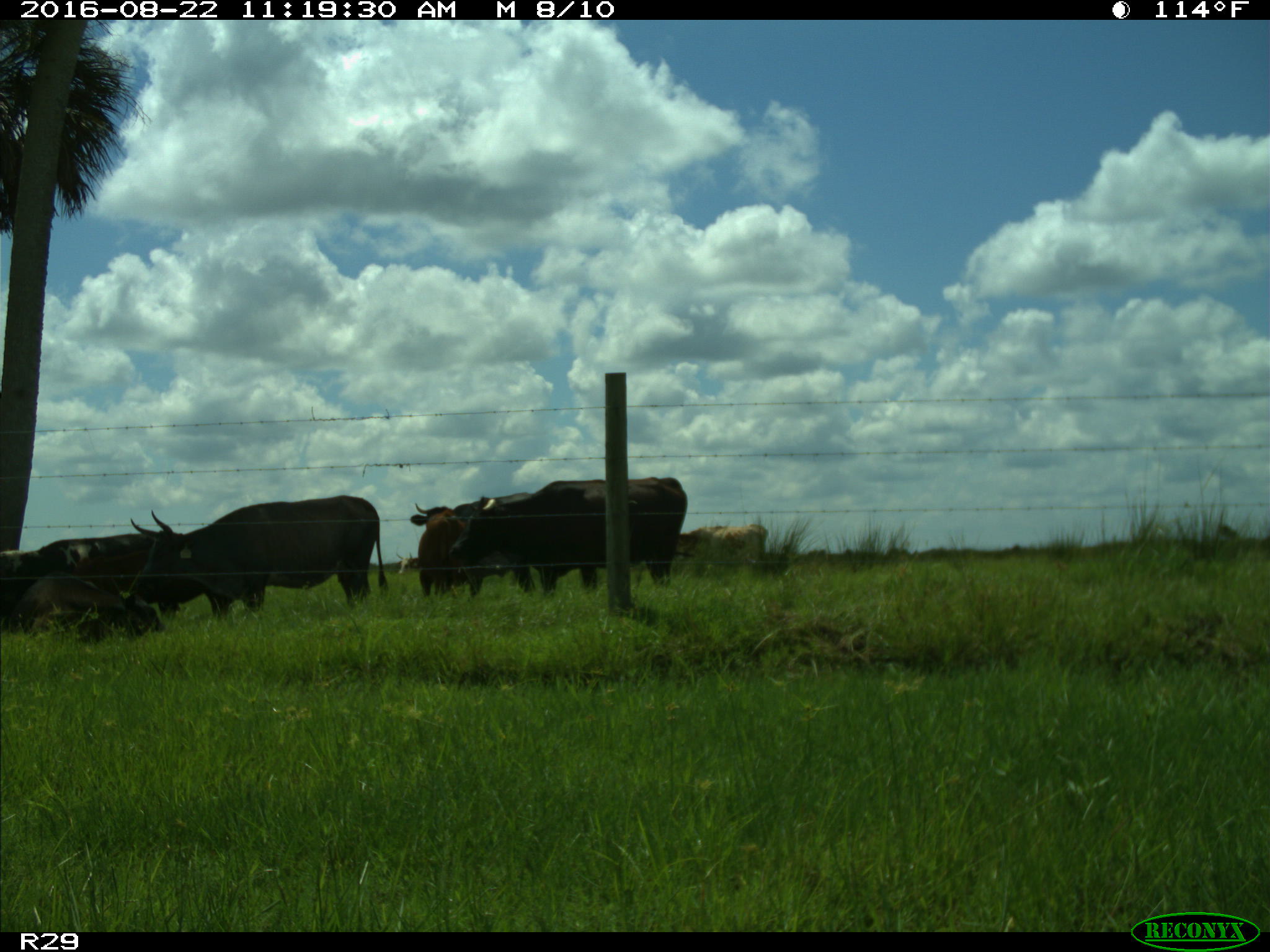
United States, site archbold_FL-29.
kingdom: Animalia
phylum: Chordata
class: Mammalia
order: Artiodactyla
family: Bovidae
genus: Bos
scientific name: Bos taurus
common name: domestic cow